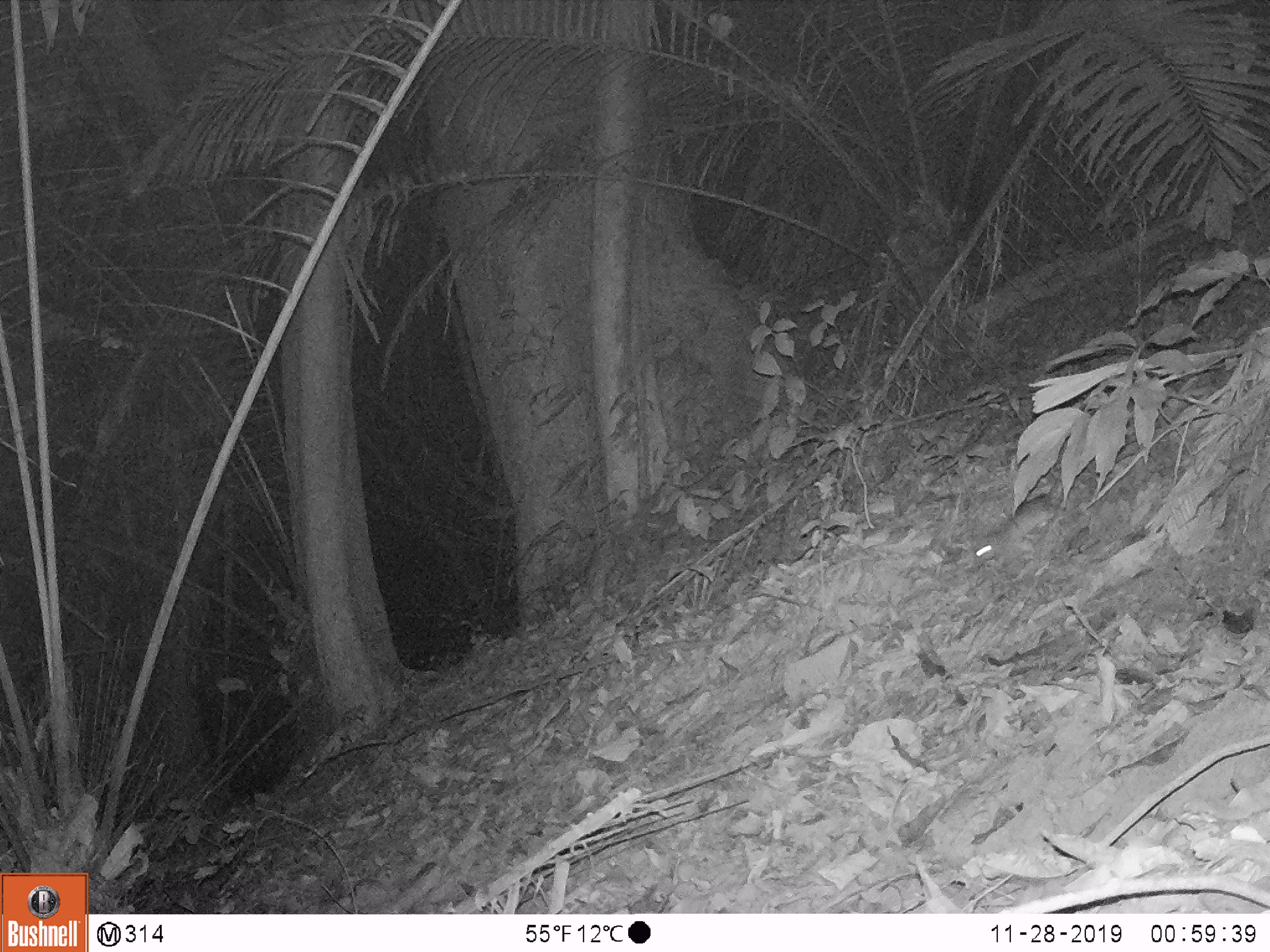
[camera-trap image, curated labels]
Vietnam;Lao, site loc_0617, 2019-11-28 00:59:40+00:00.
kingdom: Animalia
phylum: Chordata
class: Mammalia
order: Rodentia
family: Muridae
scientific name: Muridae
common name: old-world mice and rats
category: unidentified murid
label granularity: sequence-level